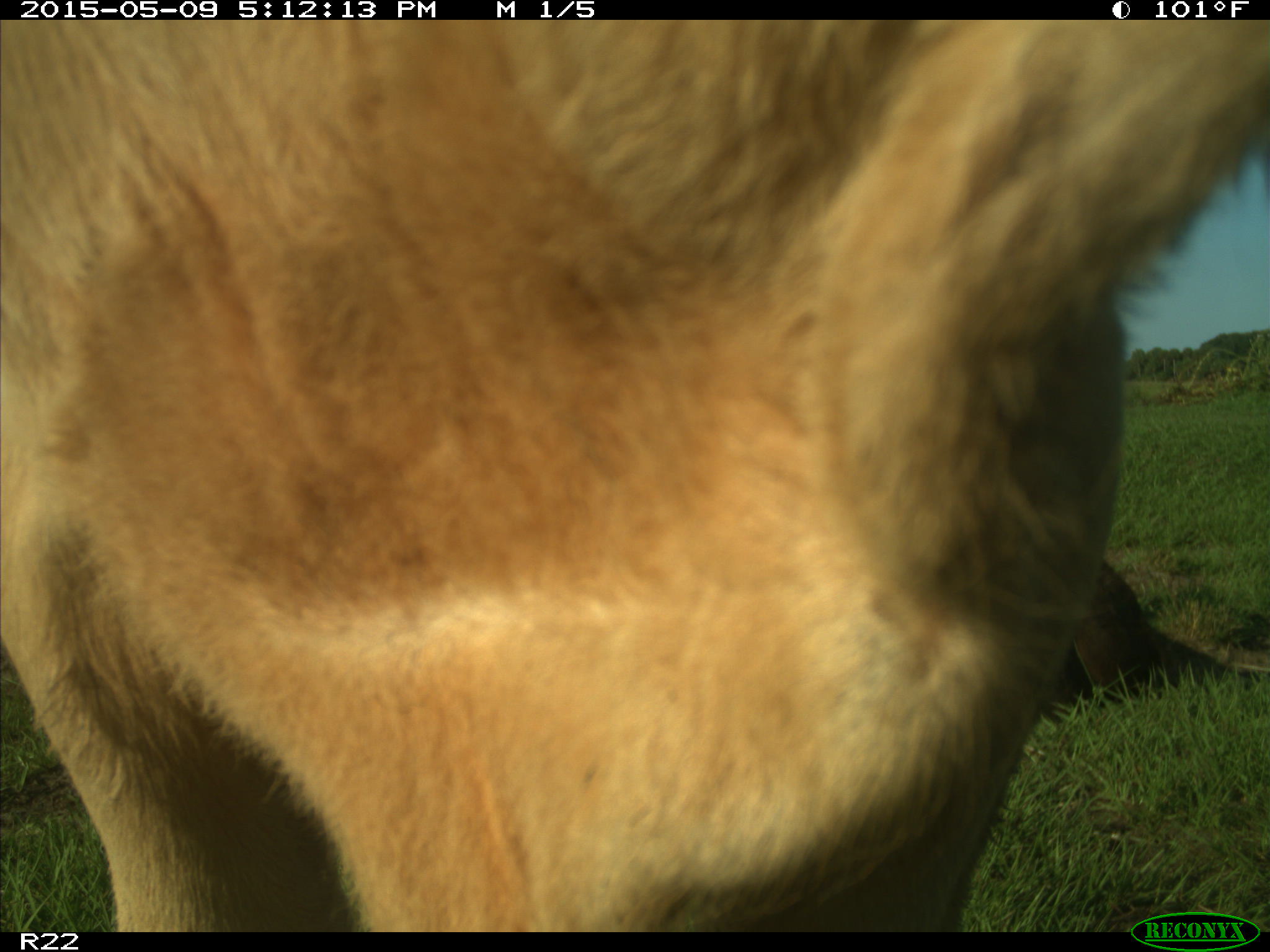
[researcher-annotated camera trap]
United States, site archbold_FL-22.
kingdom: Animalia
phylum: Chordata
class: Mammalia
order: Artiodactyla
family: Bovidae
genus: Bos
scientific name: Bos taurus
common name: domestic cow